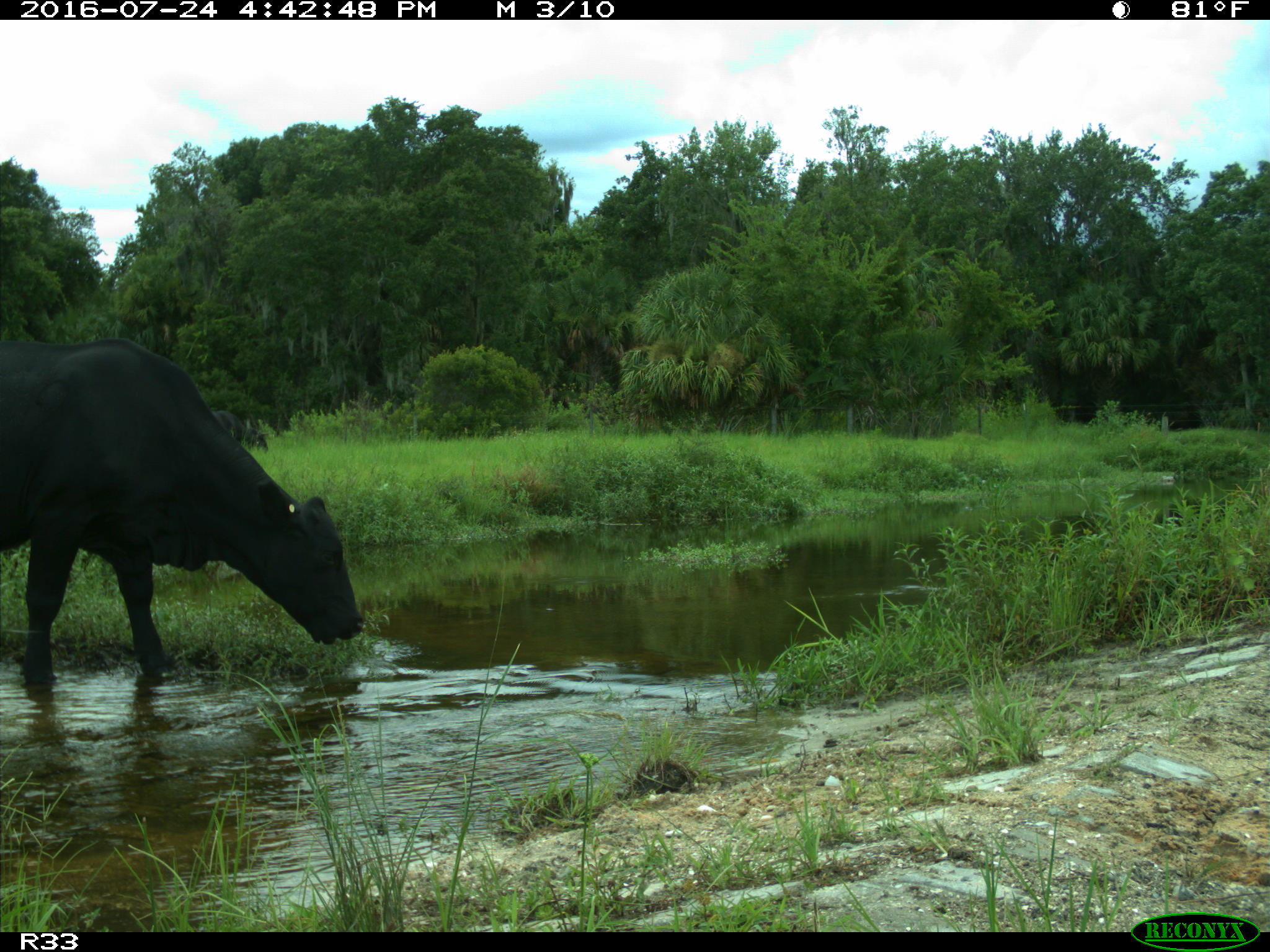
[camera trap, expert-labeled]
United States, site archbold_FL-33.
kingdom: Animalia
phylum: Chordata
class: Mammalia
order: Artiodactyla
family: Bovidae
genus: Bos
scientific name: Bos taurus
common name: domestic cow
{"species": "Bos taurus (domestic cow)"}